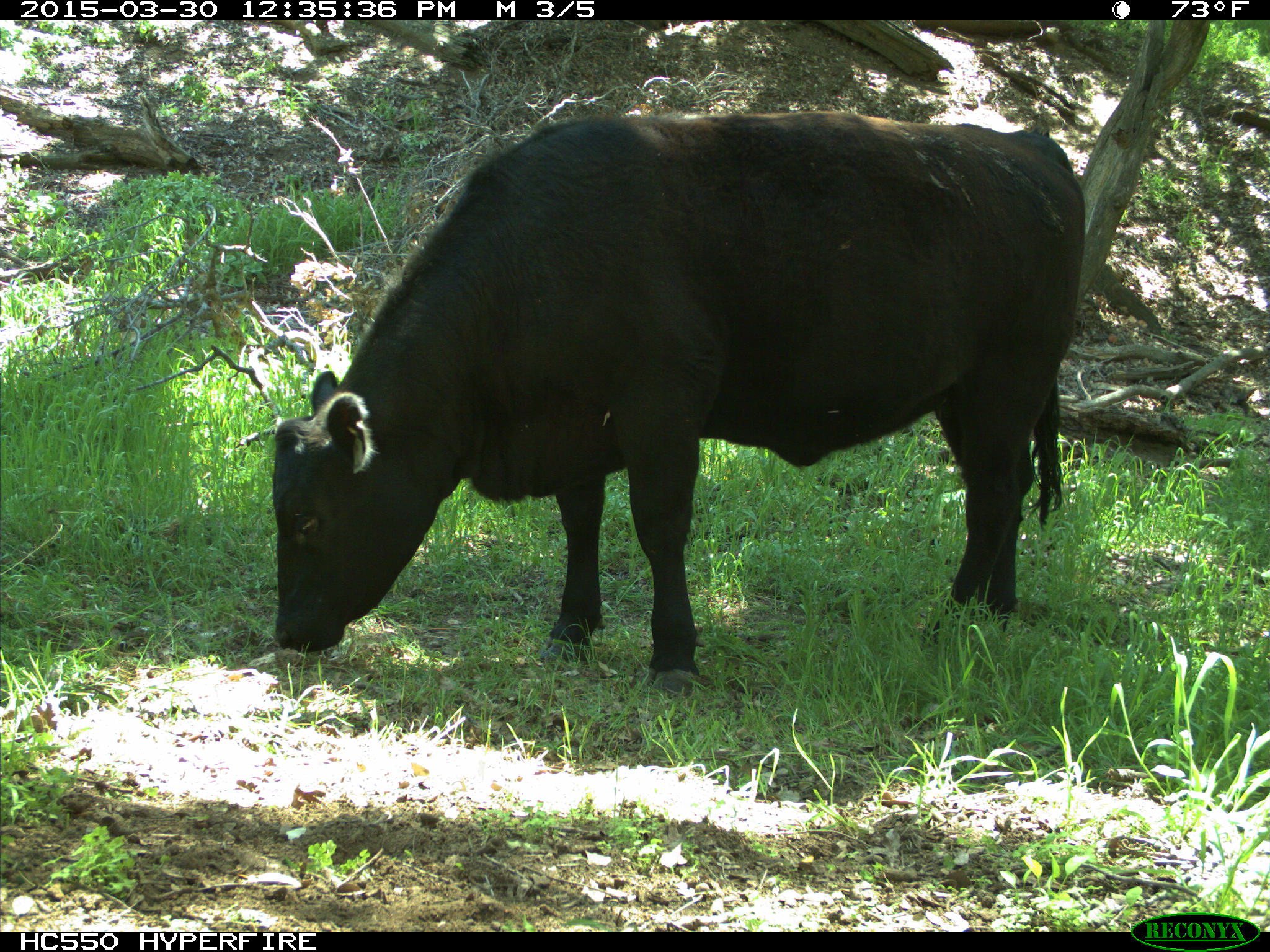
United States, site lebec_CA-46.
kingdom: Animalia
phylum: Chordata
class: Mammalia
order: Artiodactyla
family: Bovidae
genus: Bos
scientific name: Bos taurus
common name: domestic cow